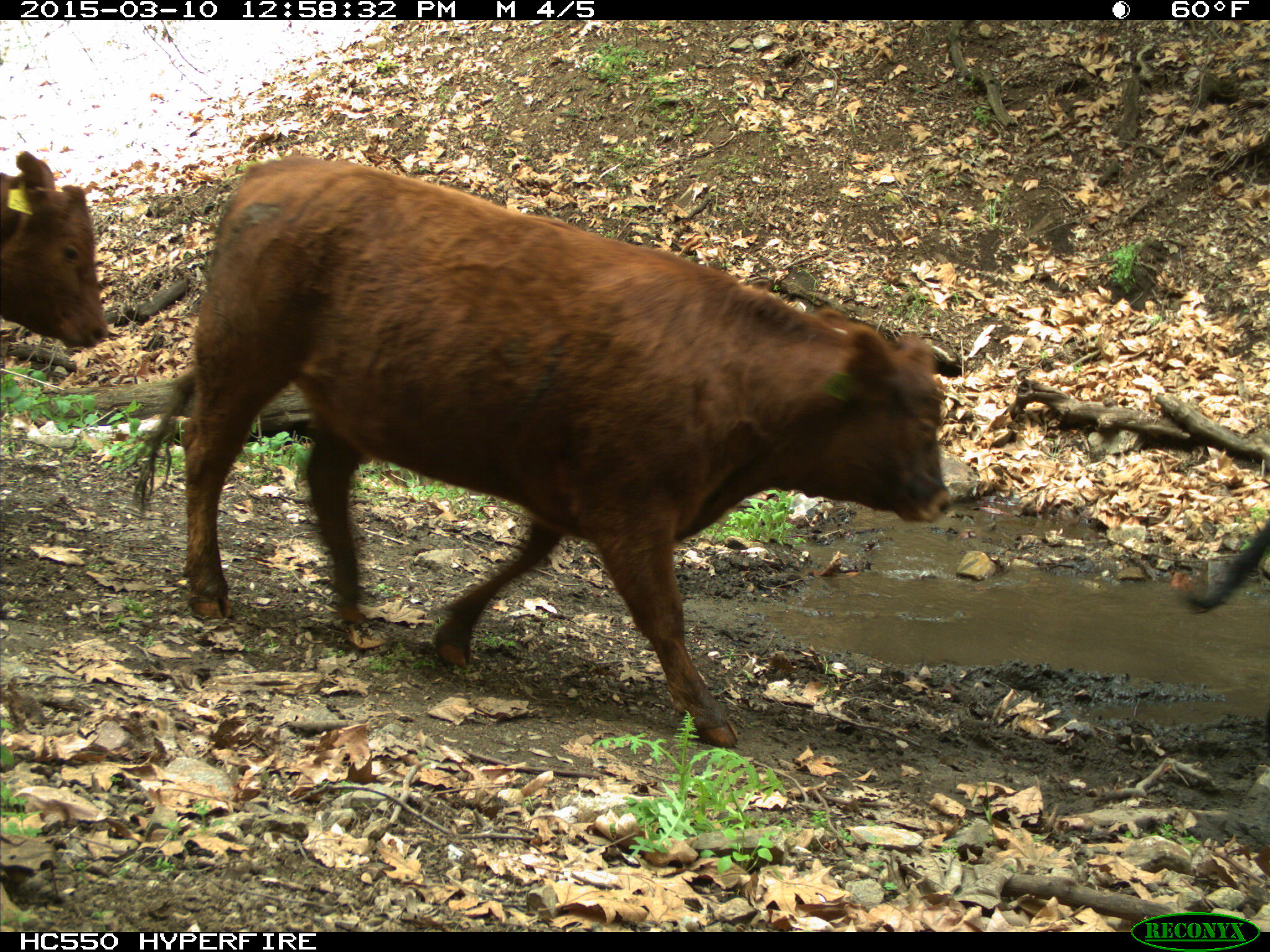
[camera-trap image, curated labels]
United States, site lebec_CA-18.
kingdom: Animalia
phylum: Chordata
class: Mammalia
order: Artiodactyla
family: Bovidae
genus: Bos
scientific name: Bos taurus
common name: domestic cow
Bos taurus (domestic cow).